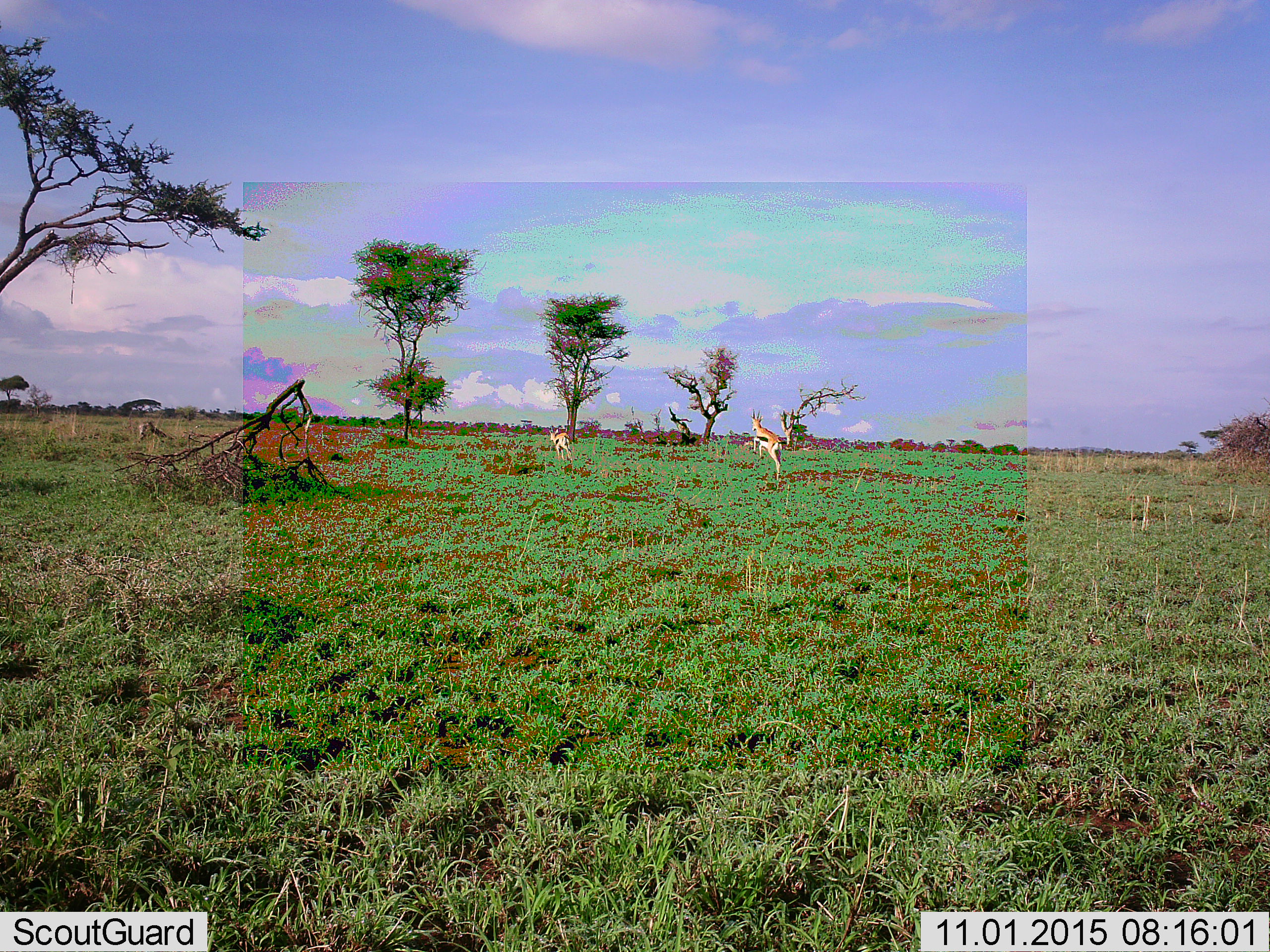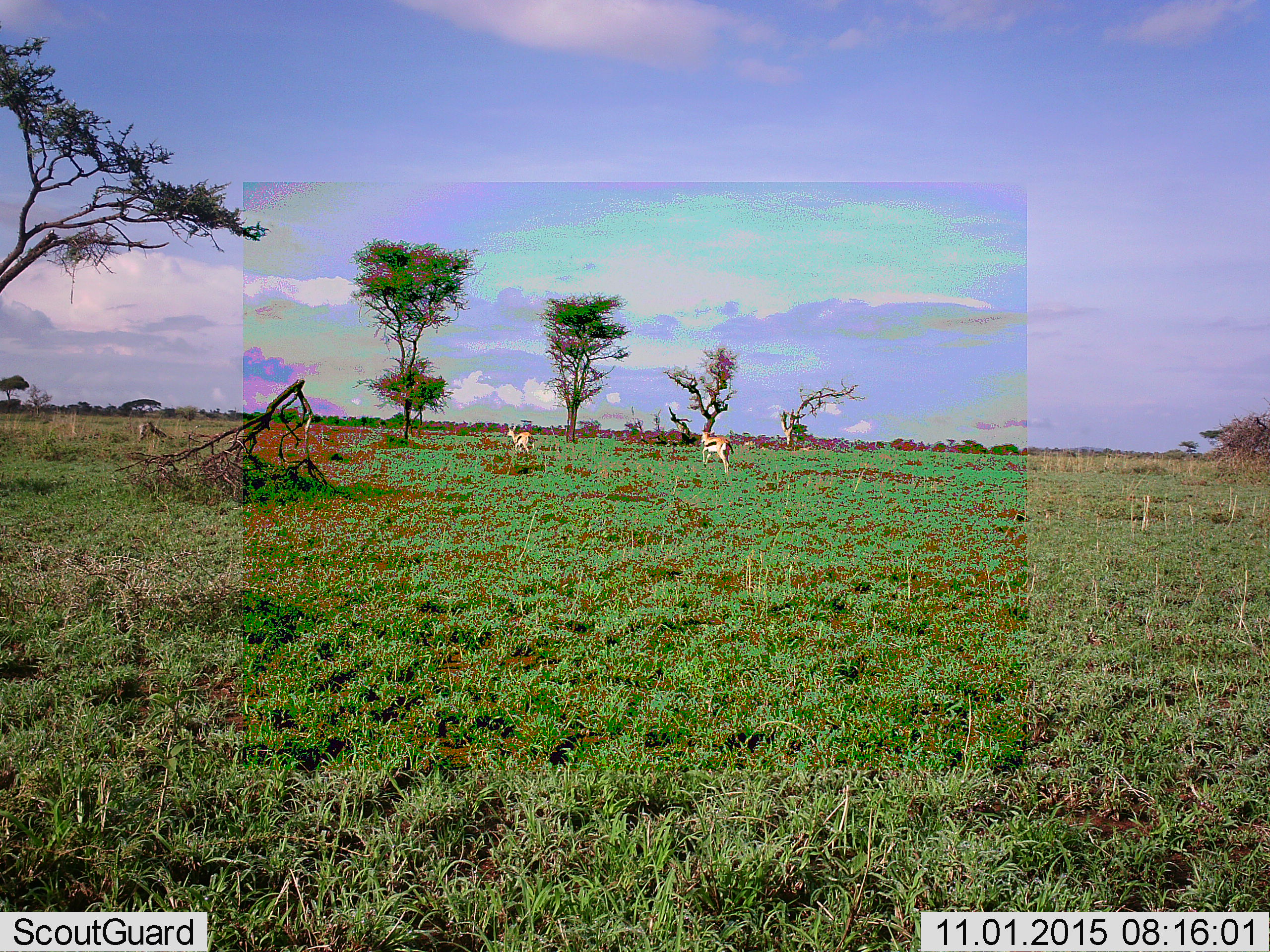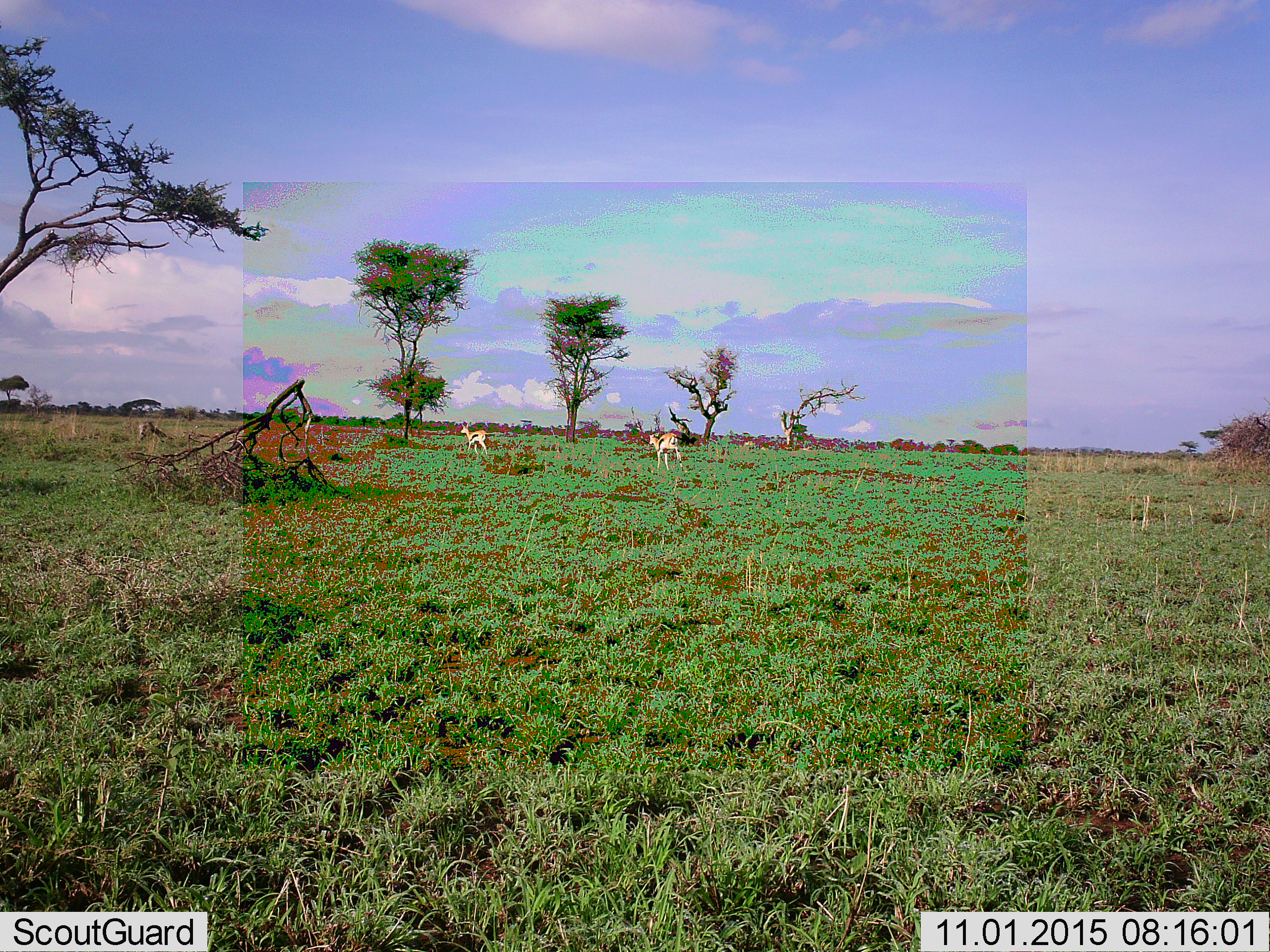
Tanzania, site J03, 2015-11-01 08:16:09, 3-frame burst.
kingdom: Animalia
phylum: Chordata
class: Mammalia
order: Artiodactyla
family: Bovidae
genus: Eudorcas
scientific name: Eudorcas thomsonii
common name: thomson's gazelle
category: gazellethomsons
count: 2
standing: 0%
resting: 0%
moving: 90%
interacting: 30%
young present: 0%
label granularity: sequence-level